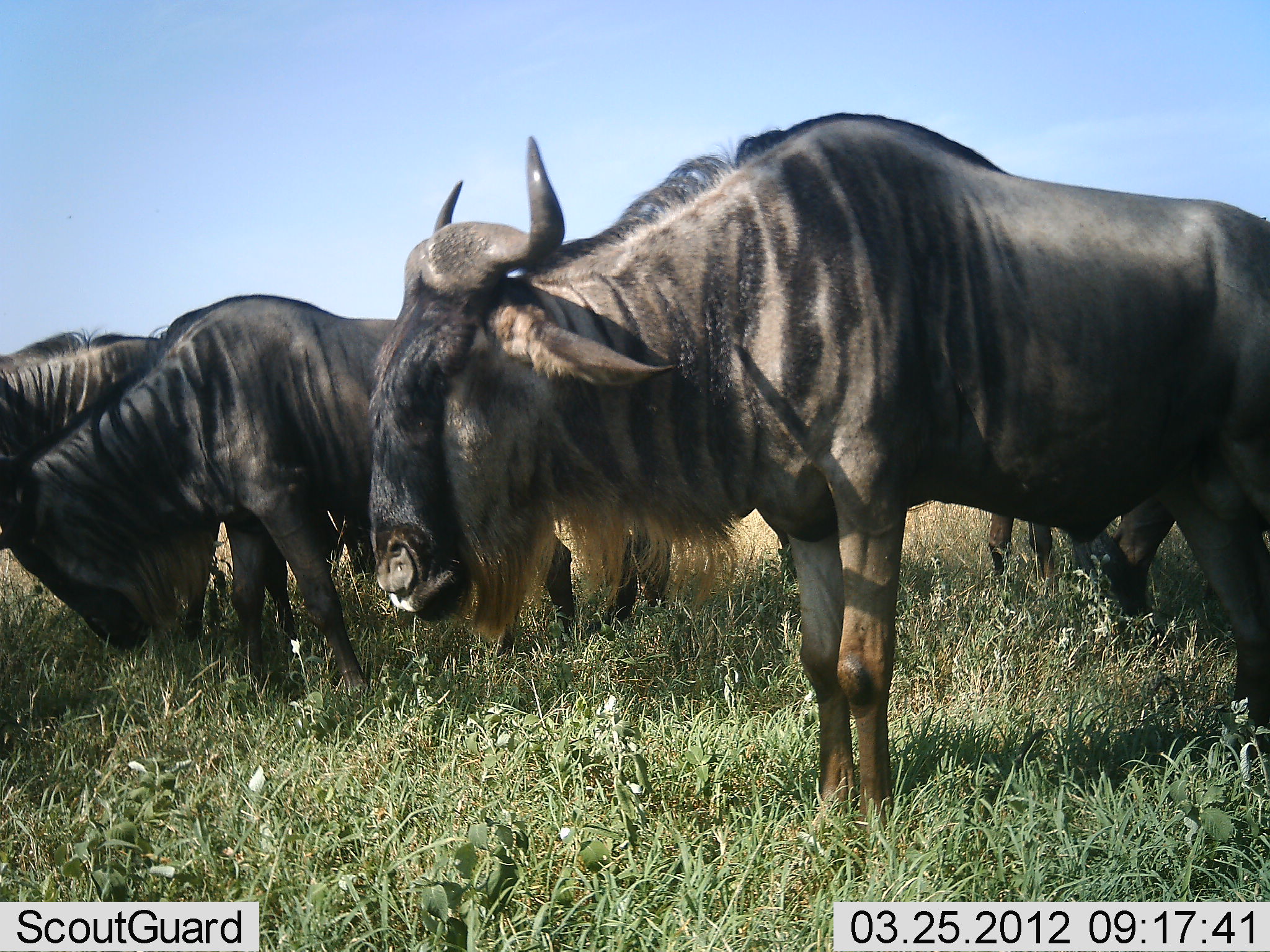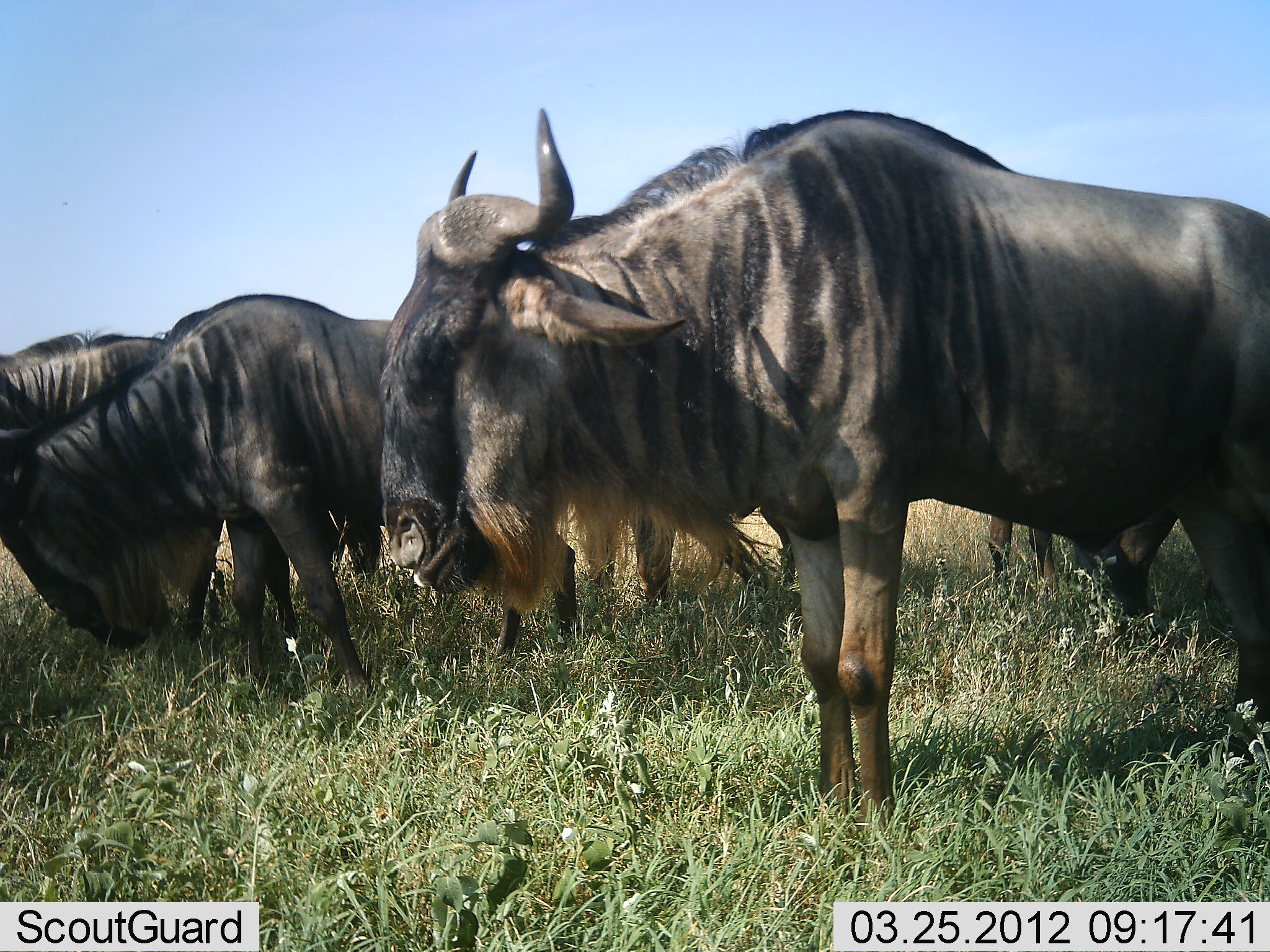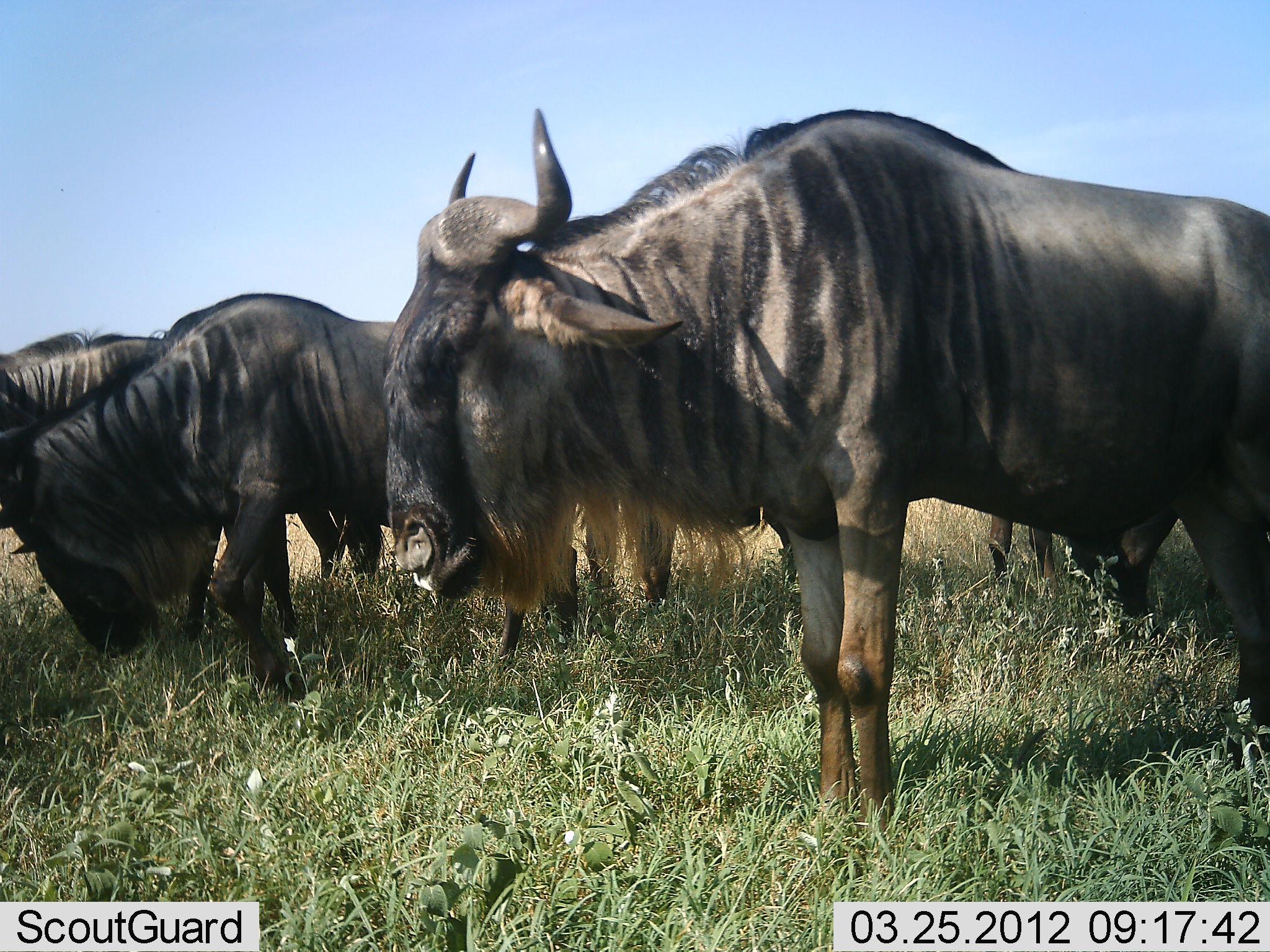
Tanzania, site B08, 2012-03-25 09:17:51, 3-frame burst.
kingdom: Animalia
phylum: Chordata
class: Mammalia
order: Artiodactyla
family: Bovidae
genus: Connochaetes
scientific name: Connochaetes taurinus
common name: blue wildebeest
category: wildebeest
Wildebeest (blue wildebeest) (Connochaetes taurinus), count 4. Behavior (volunteer vote fractions): standing 74%, resting 0%, moving 4%, interacting 0%. Young present (vote fraction): 0%. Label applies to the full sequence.